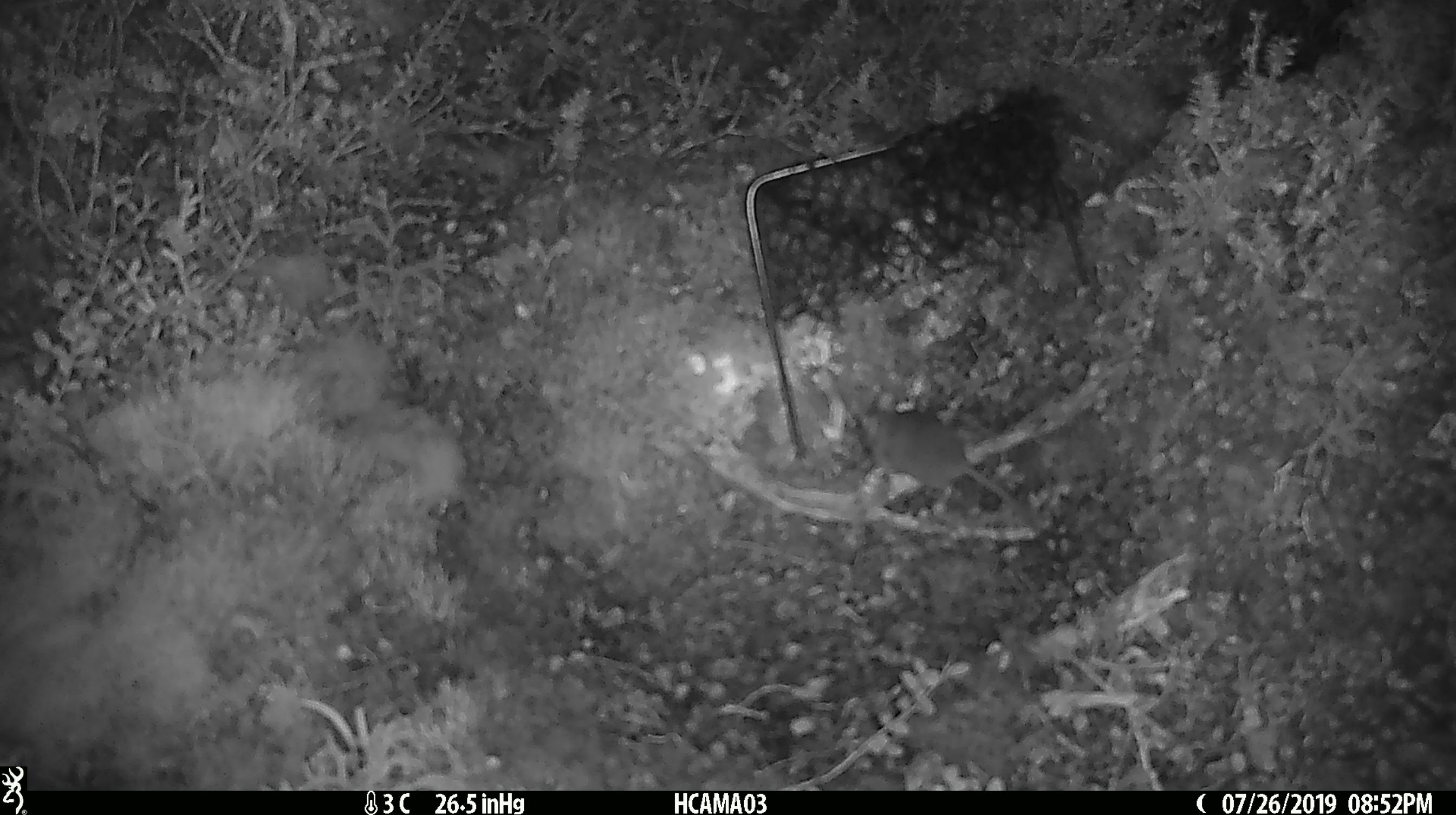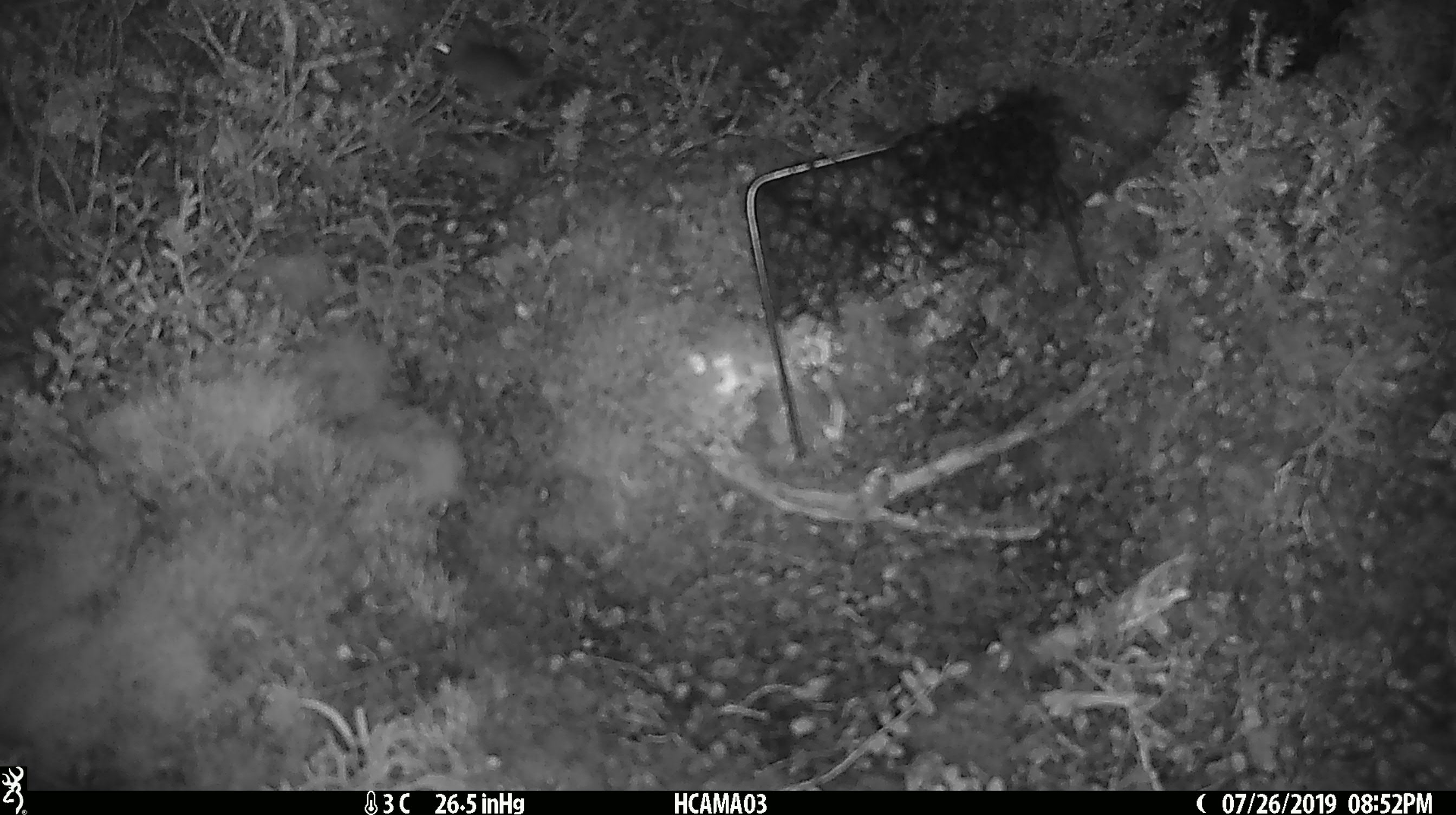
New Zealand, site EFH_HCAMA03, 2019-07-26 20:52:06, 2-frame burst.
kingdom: Animalia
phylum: Chordata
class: Mammalia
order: Rodentia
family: Muridae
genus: Mus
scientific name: Mus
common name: mouse